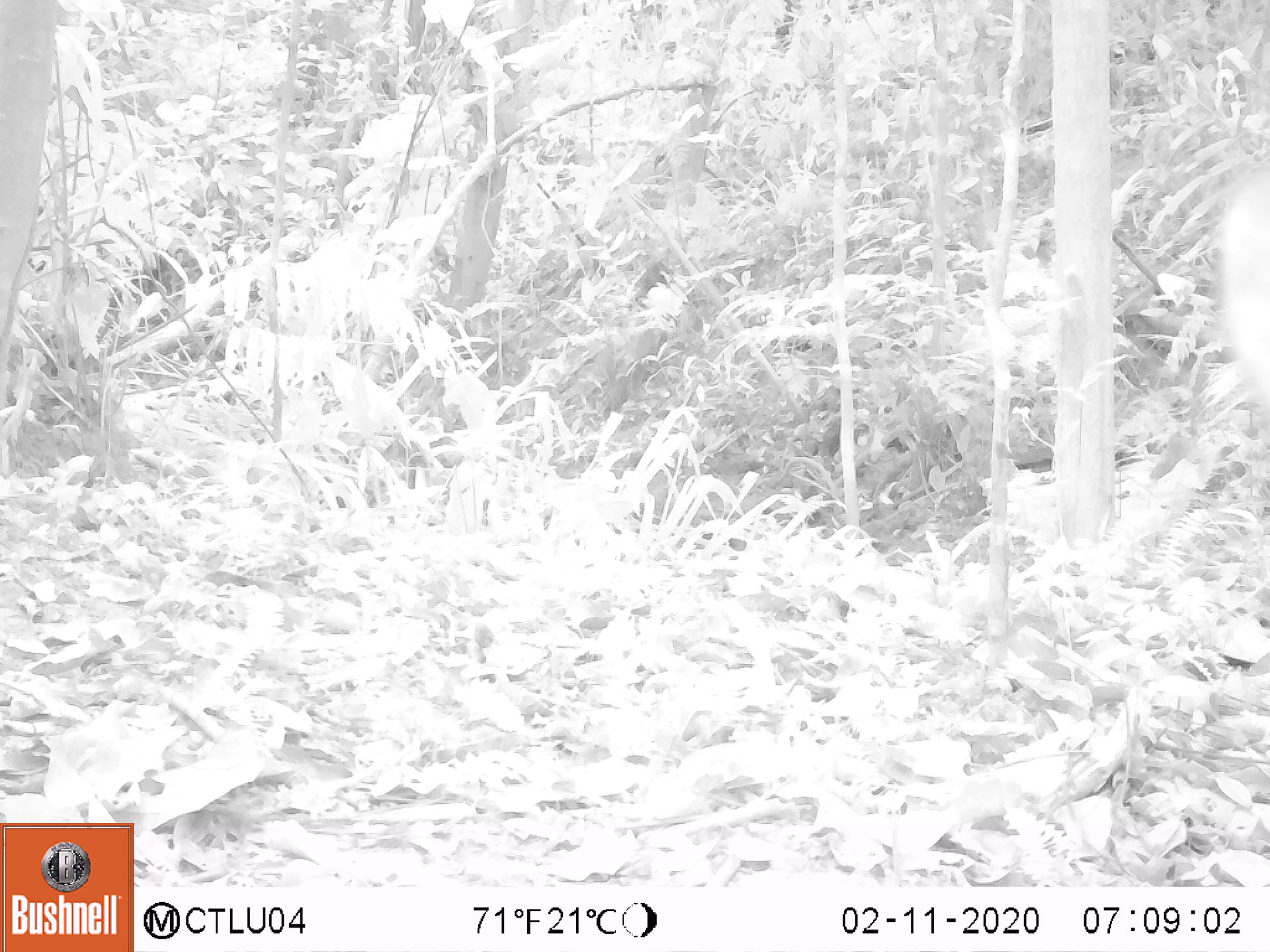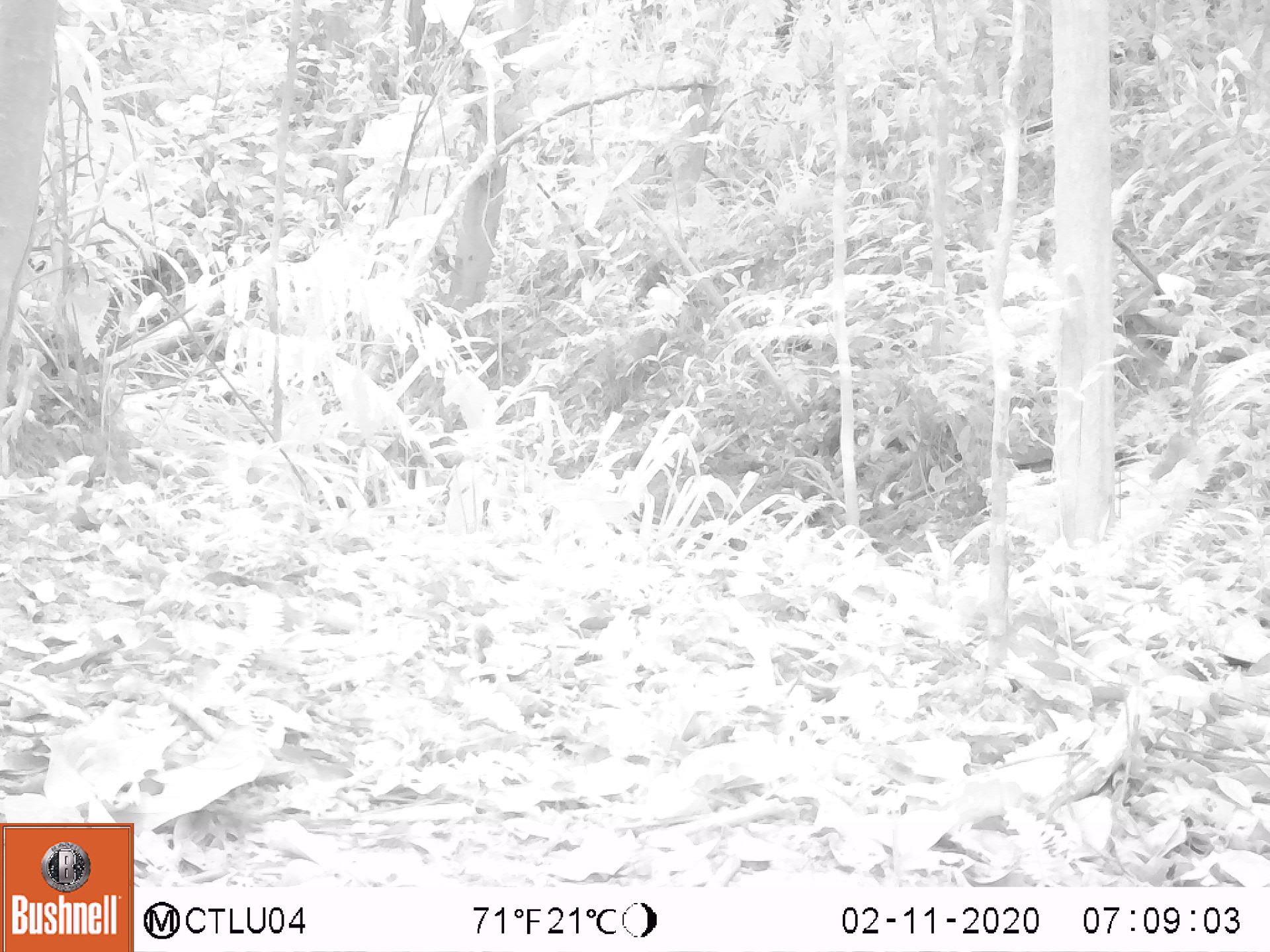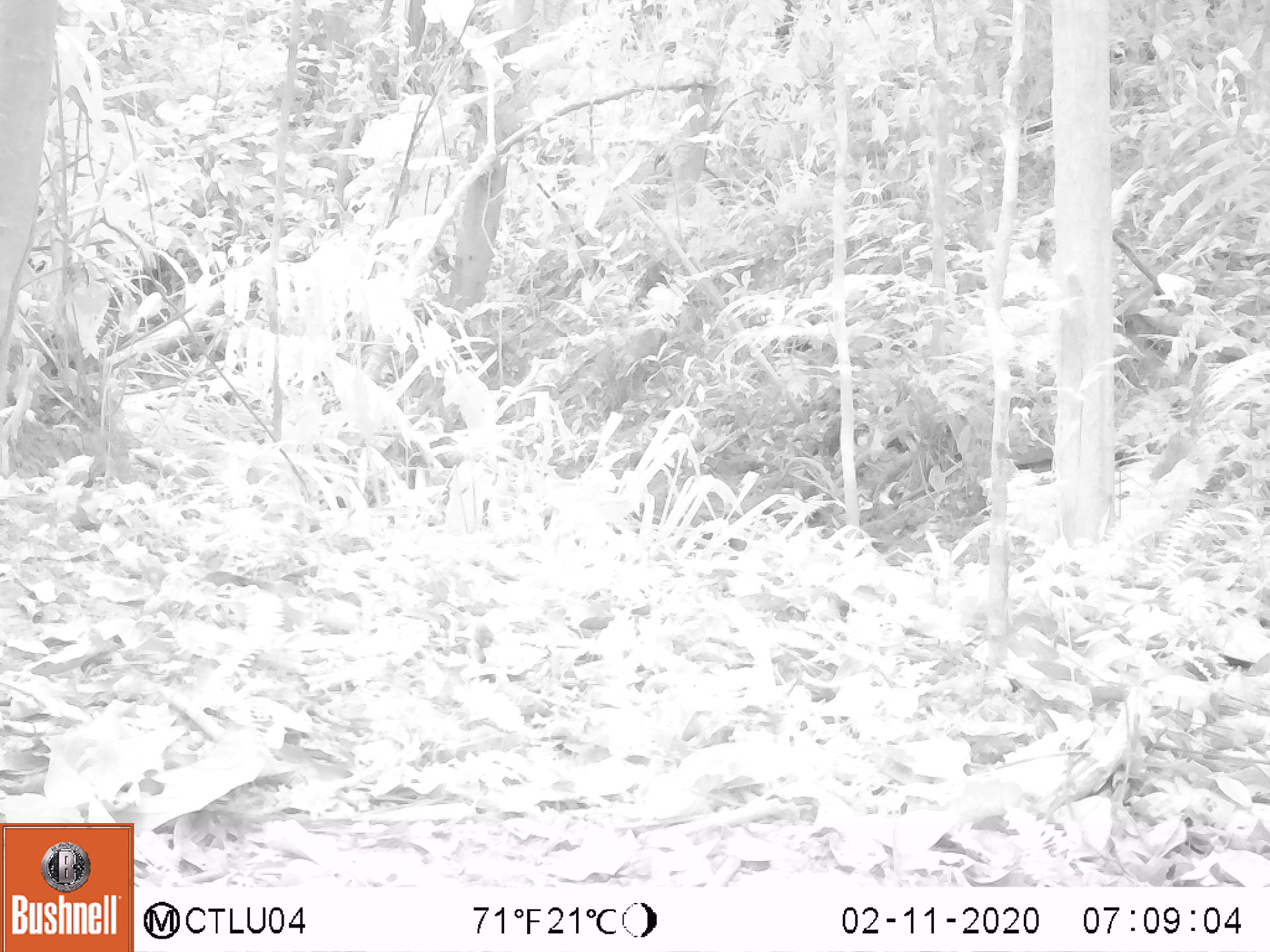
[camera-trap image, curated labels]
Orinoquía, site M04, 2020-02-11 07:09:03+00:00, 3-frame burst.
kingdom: Animalia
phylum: Chordata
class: Mammalia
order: Artiodactyla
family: Tayassuidae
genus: Pecari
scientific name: Pecari tajacu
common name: collared peccary